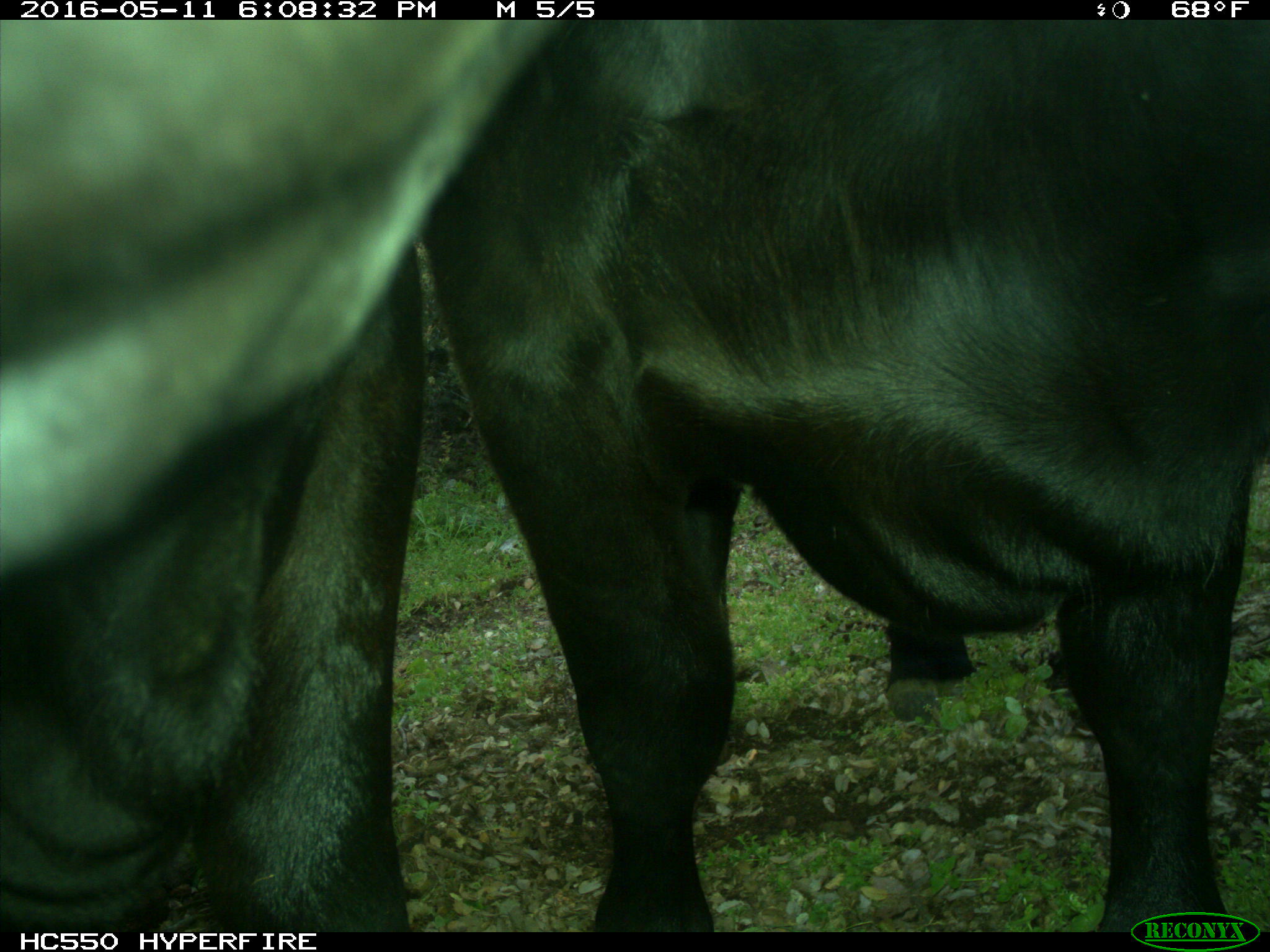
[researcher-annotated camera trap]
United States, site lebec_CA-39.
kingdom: Animalia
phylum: Chordata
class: Mammalia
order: Artiodactyla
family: Bovidae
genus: Bos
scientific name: Bos taurus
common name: domestic cow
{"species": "Bos taurus (domestic cow)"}